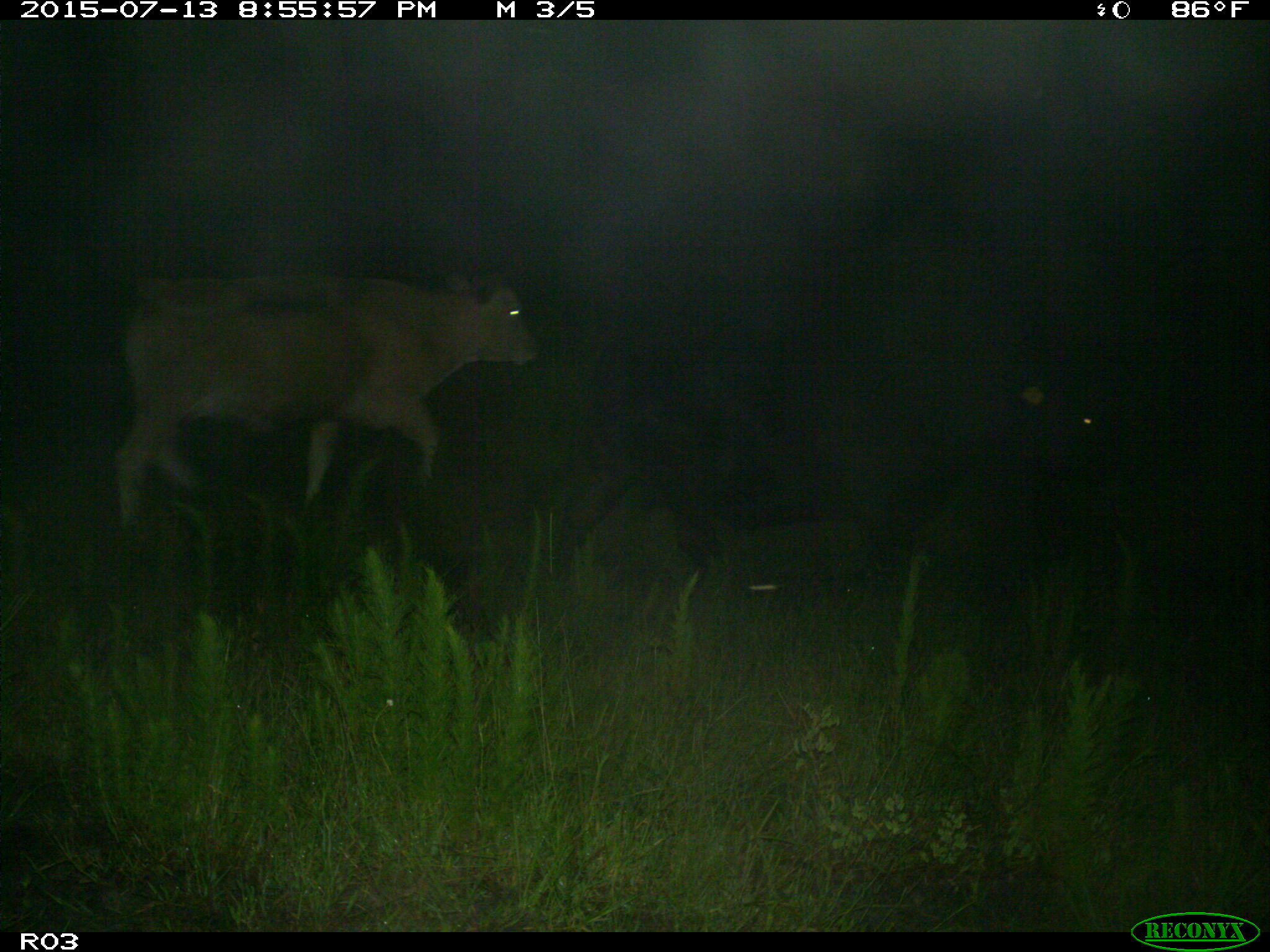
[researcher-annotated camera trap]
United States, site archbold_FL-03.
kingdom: Animalia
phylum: Chordata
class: Mammalia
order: Artiodactyla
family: Bovidae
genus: Bos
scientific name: Bos taurus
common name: domestic cow